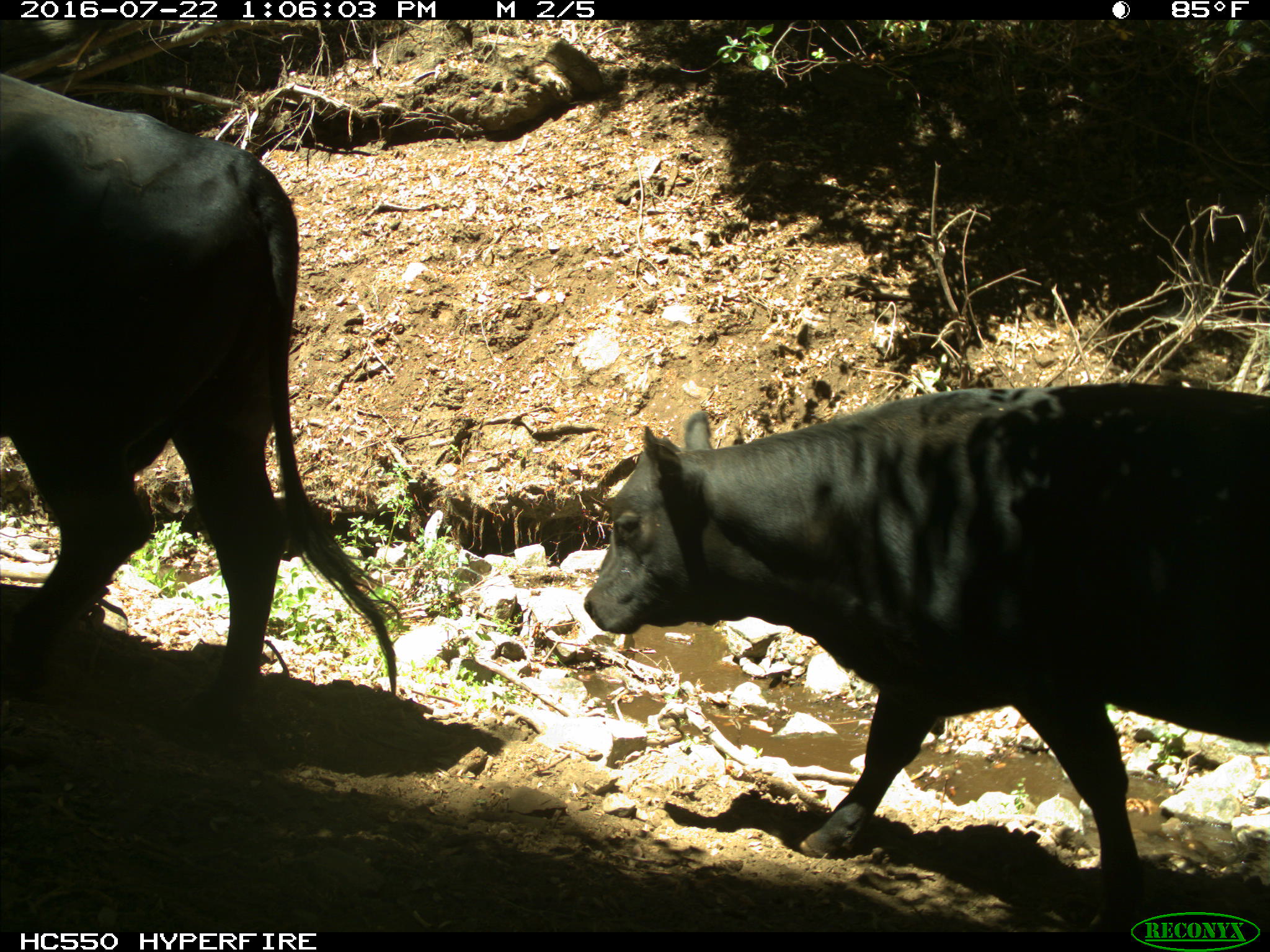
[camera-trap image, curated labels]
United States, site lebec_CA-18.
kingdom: Animalia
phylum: Chordata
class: Mammalia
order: Artiodactyla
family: Bovidae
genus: Bos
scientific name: Bos taurus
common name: domestic cow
Bos taurus (domestic cow).